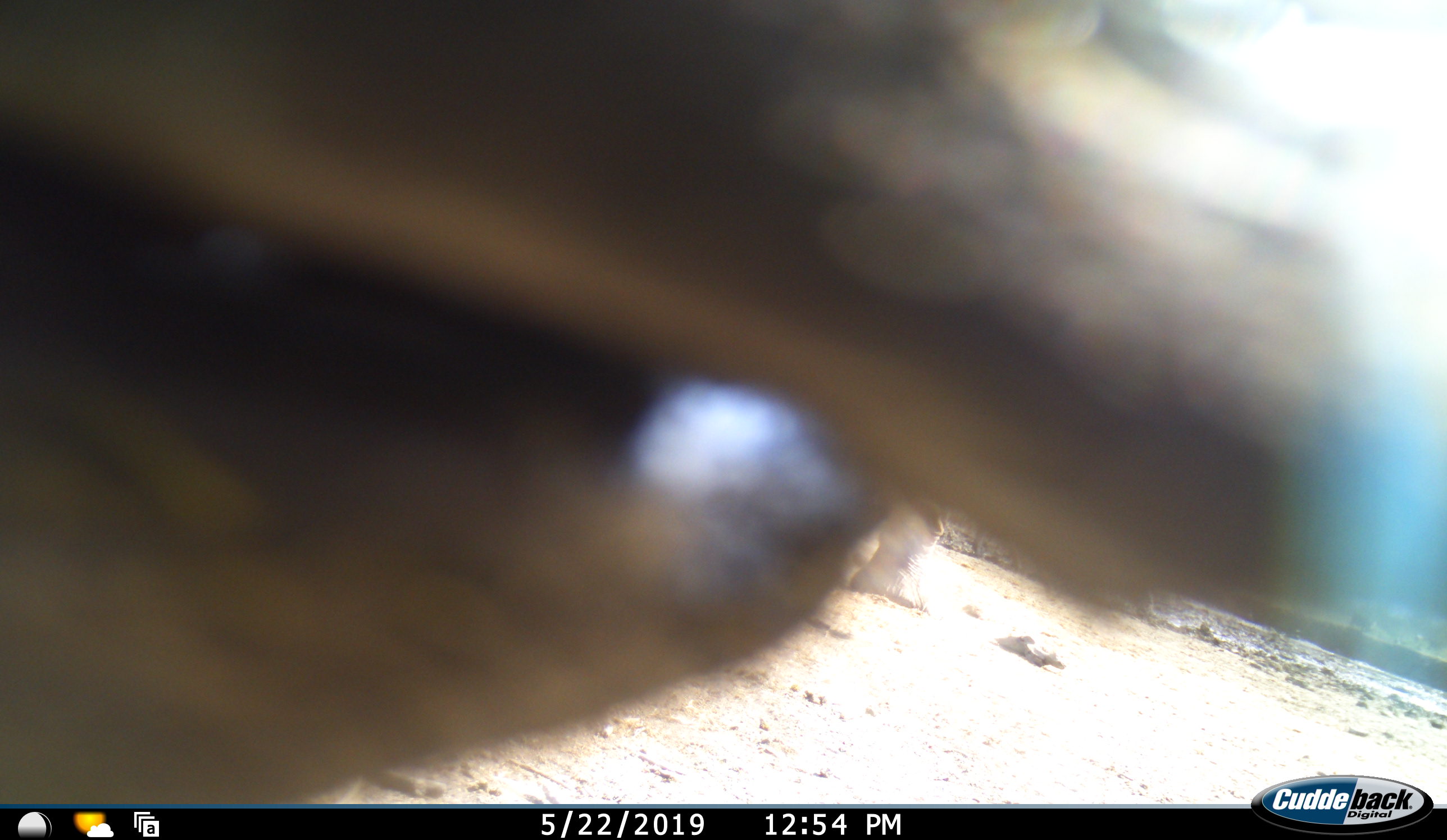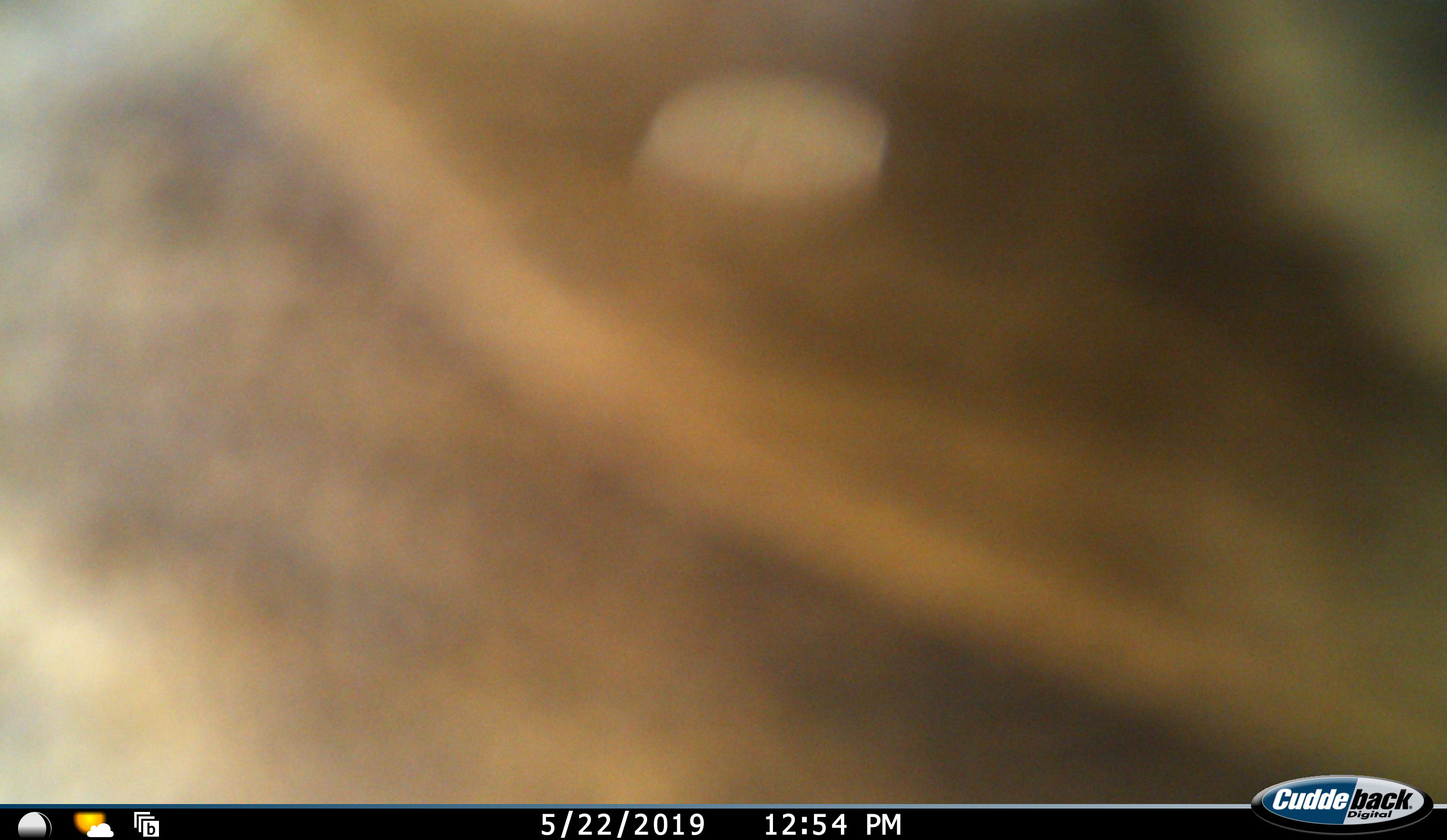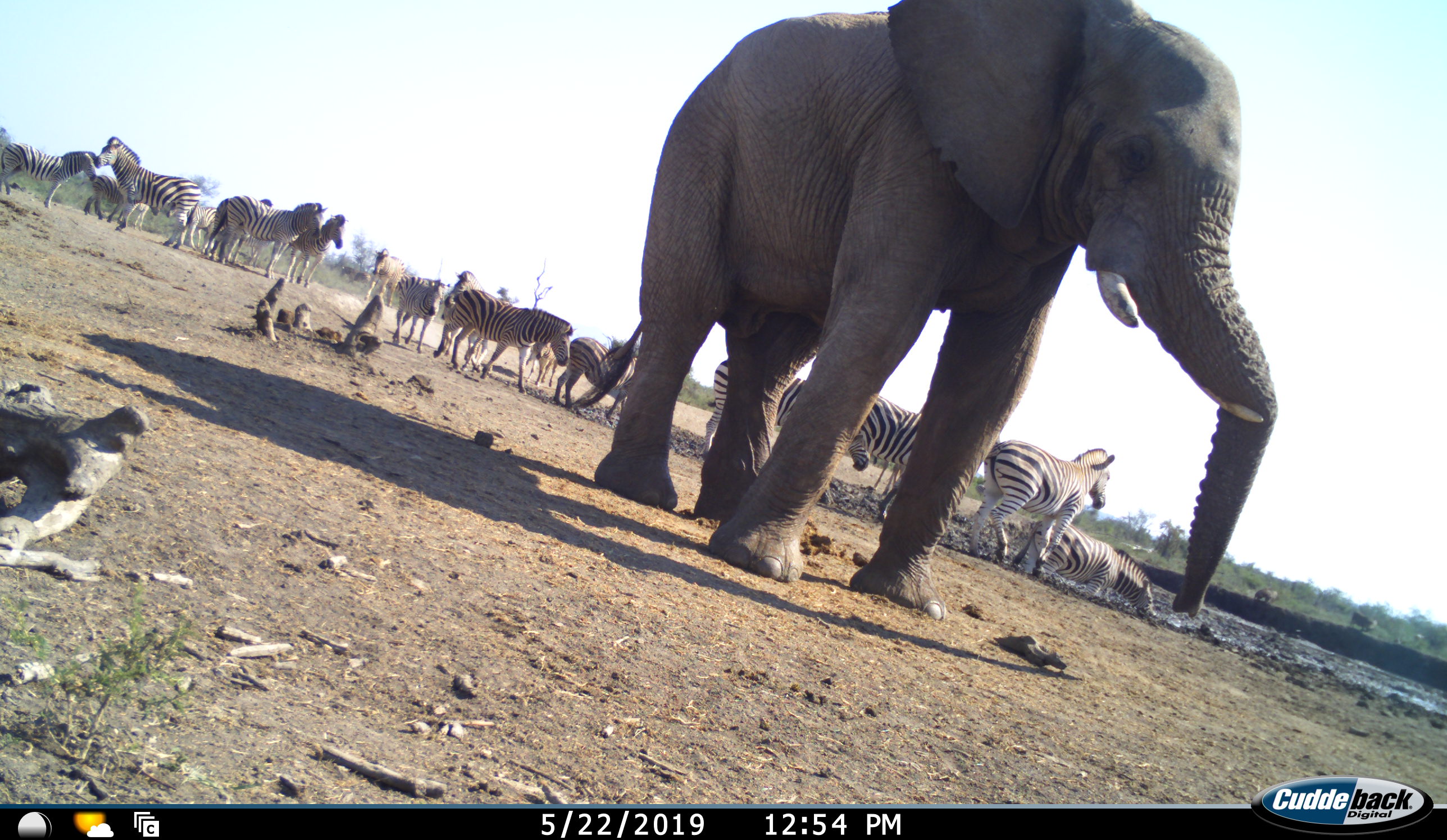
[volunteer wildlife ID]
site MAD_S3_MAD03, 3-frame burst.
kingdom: Animalia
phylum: Chordata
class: Mammalia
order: Proboscidea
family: Elephantidae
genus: Loxodonta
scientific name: Loxodonta africana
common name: african bush elephant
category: elephant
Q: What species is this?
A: Elephant (african bush elephant) (Loxodonta africana).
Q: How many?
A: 1.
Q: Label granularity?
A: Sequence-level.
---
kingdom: Animalia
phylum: Chordata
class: Mammalia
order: Perissodactyla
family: Equidae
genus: Equus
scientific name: Equus quagga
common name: plains zebra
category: zebraplains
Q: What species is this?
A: Zebraplains (plains zebra) (Equus quagga).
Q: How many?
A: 11-50.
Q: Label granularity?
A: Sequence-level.